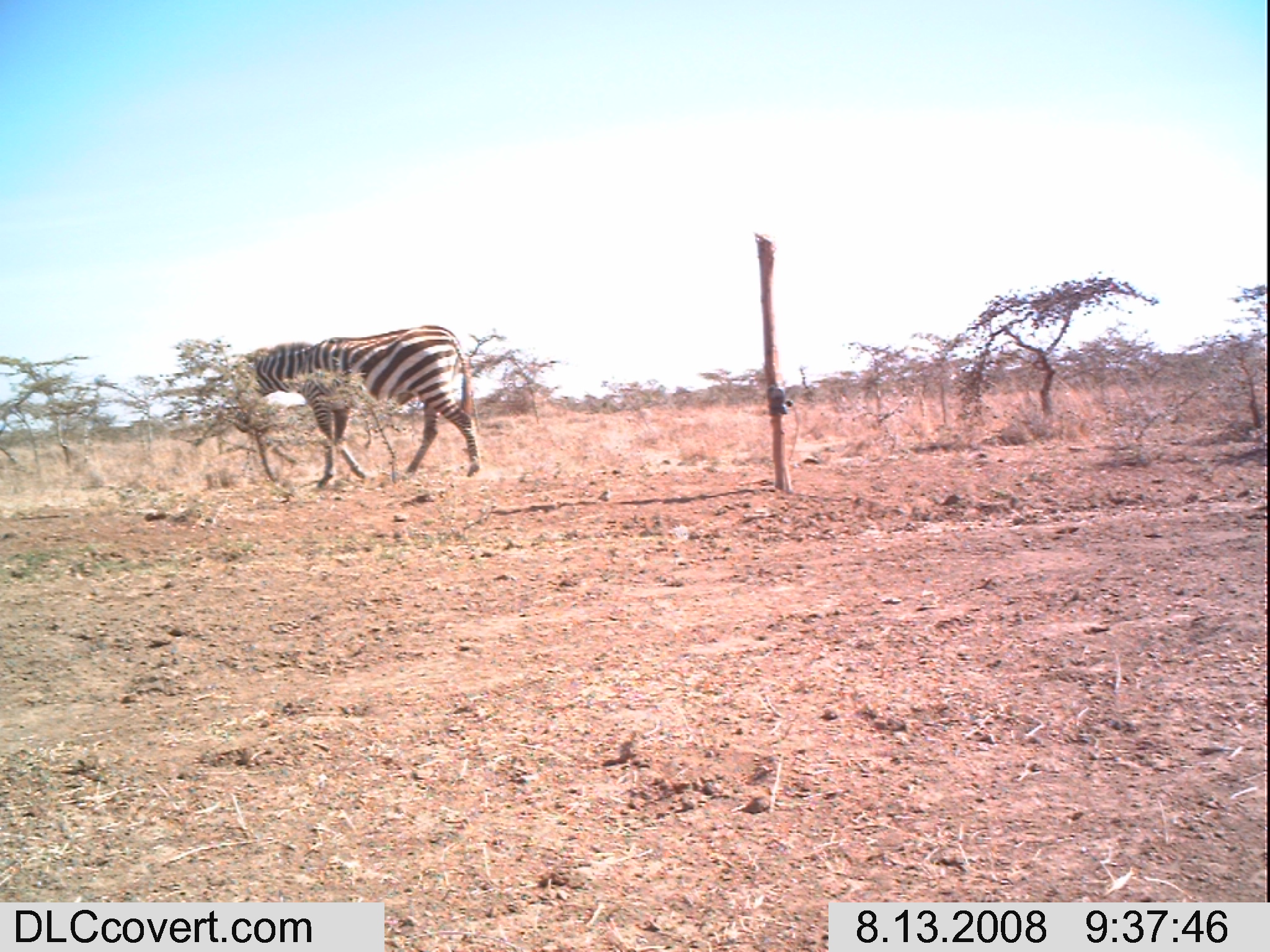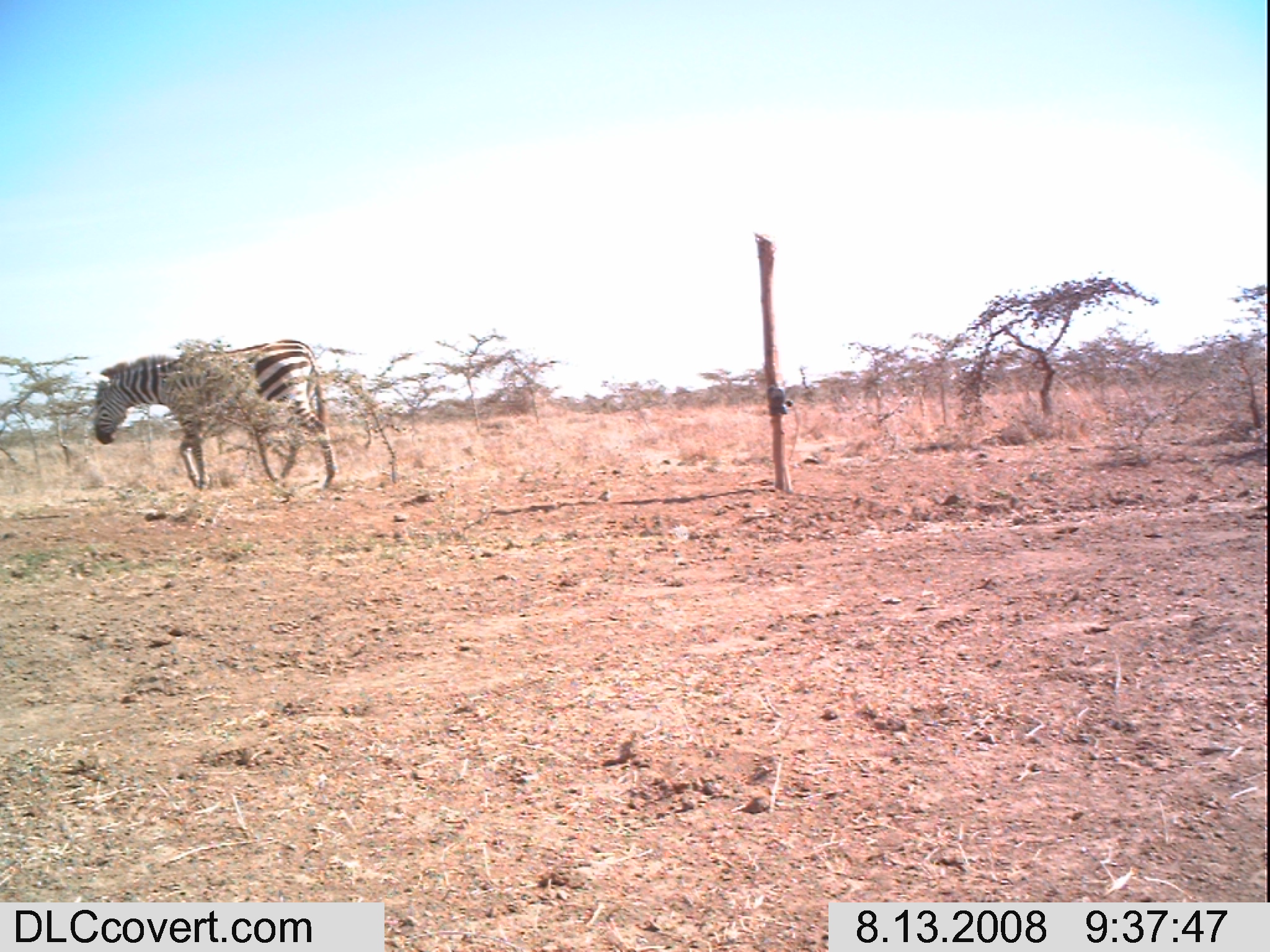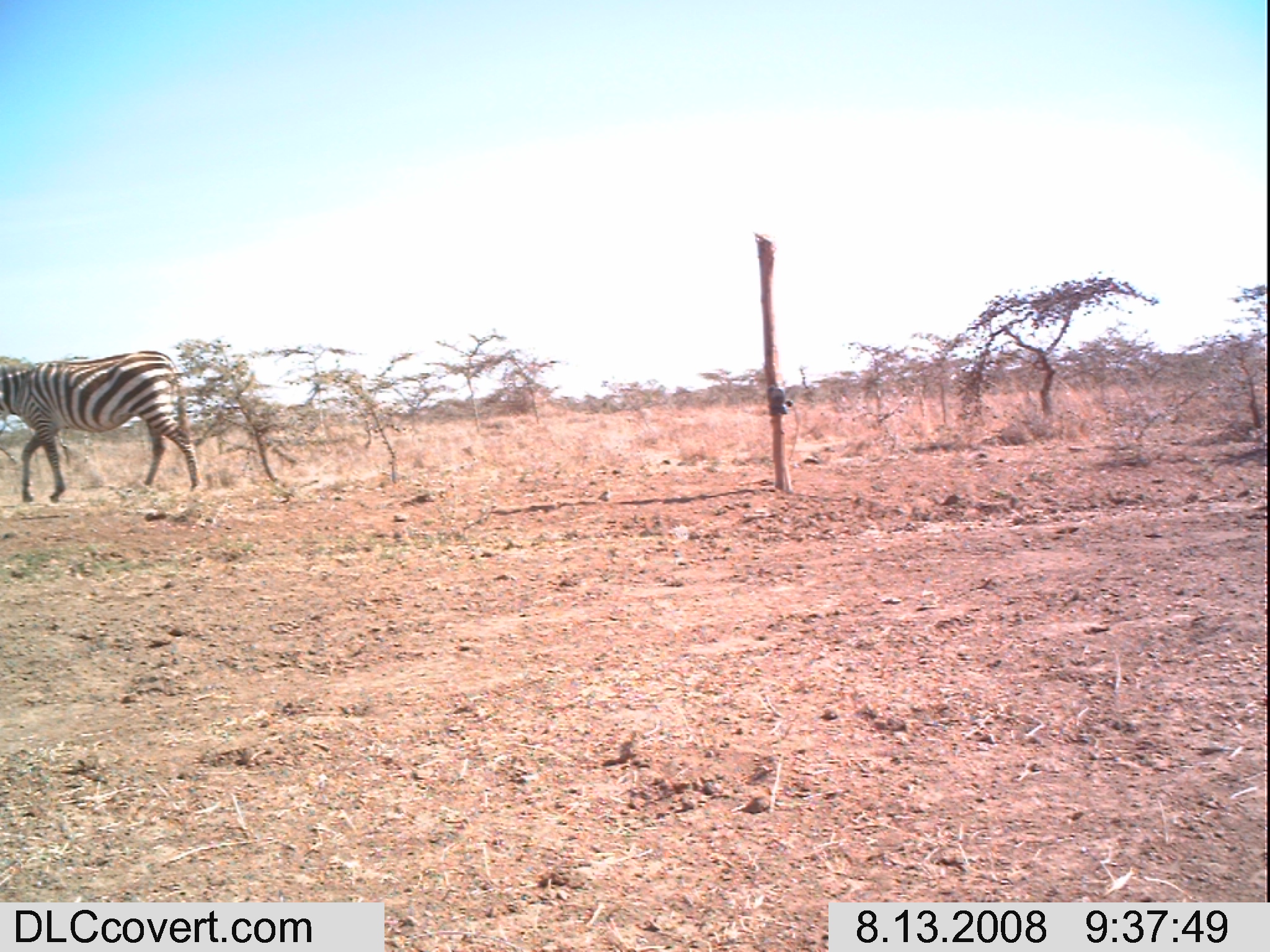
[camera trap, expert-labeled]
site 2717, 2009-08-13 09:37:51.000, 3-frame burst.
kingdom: Animalia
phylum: Chordata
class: Mammalia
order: Perissodactyla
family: Equidae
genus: Equus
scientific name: Equus quagga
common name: plains zebra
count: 1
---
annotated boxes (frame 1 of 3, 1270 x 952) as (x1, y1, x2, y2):
equus quagga: (246, 323, 481, 488)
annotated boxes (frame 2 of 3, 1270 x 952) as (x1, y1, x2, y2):
equus quagga: (93, 335, 336, 487)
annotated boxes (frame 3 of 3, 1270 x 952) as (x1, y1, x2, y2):
equus quagga: (0, 347, 198, 502)